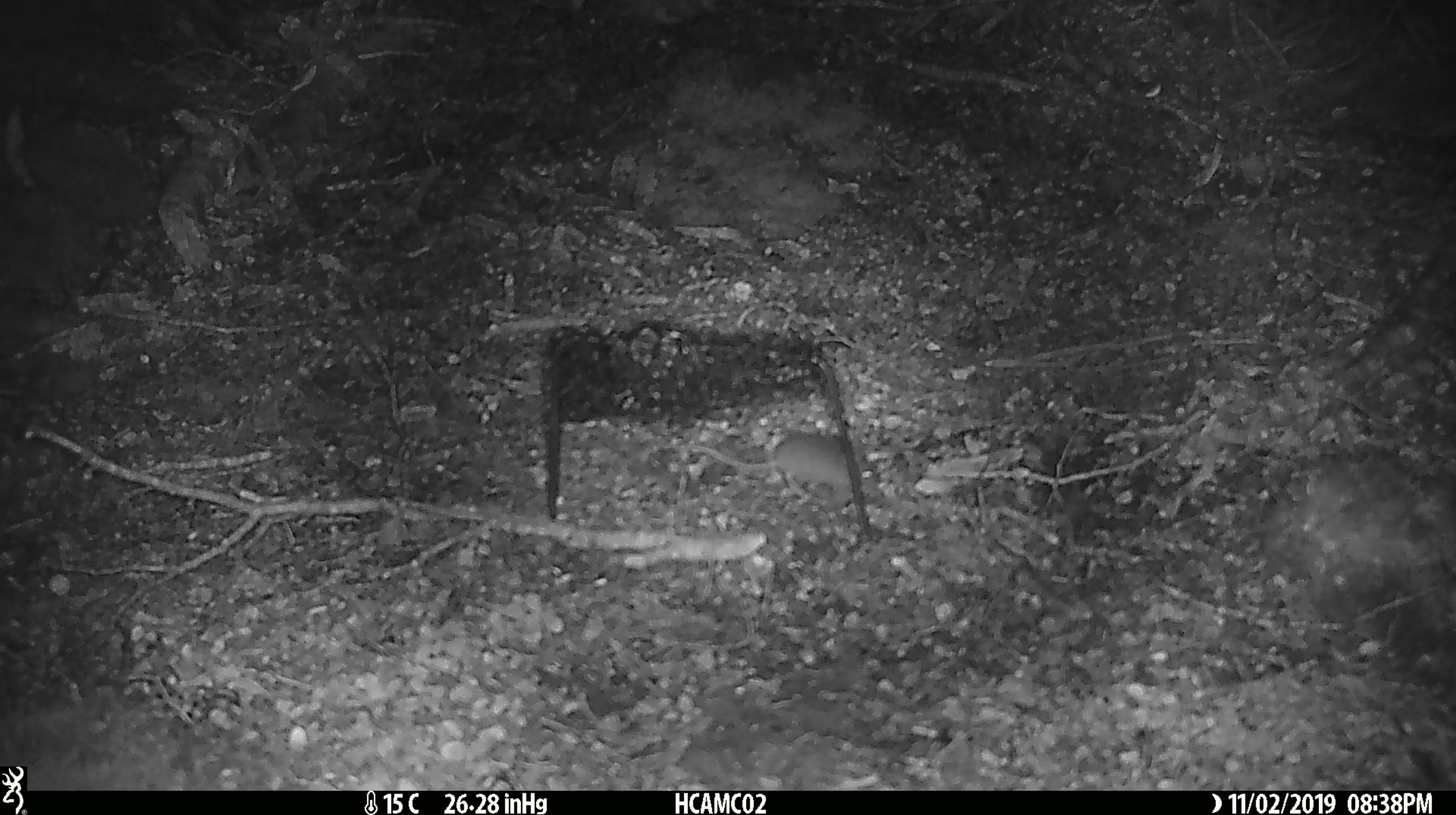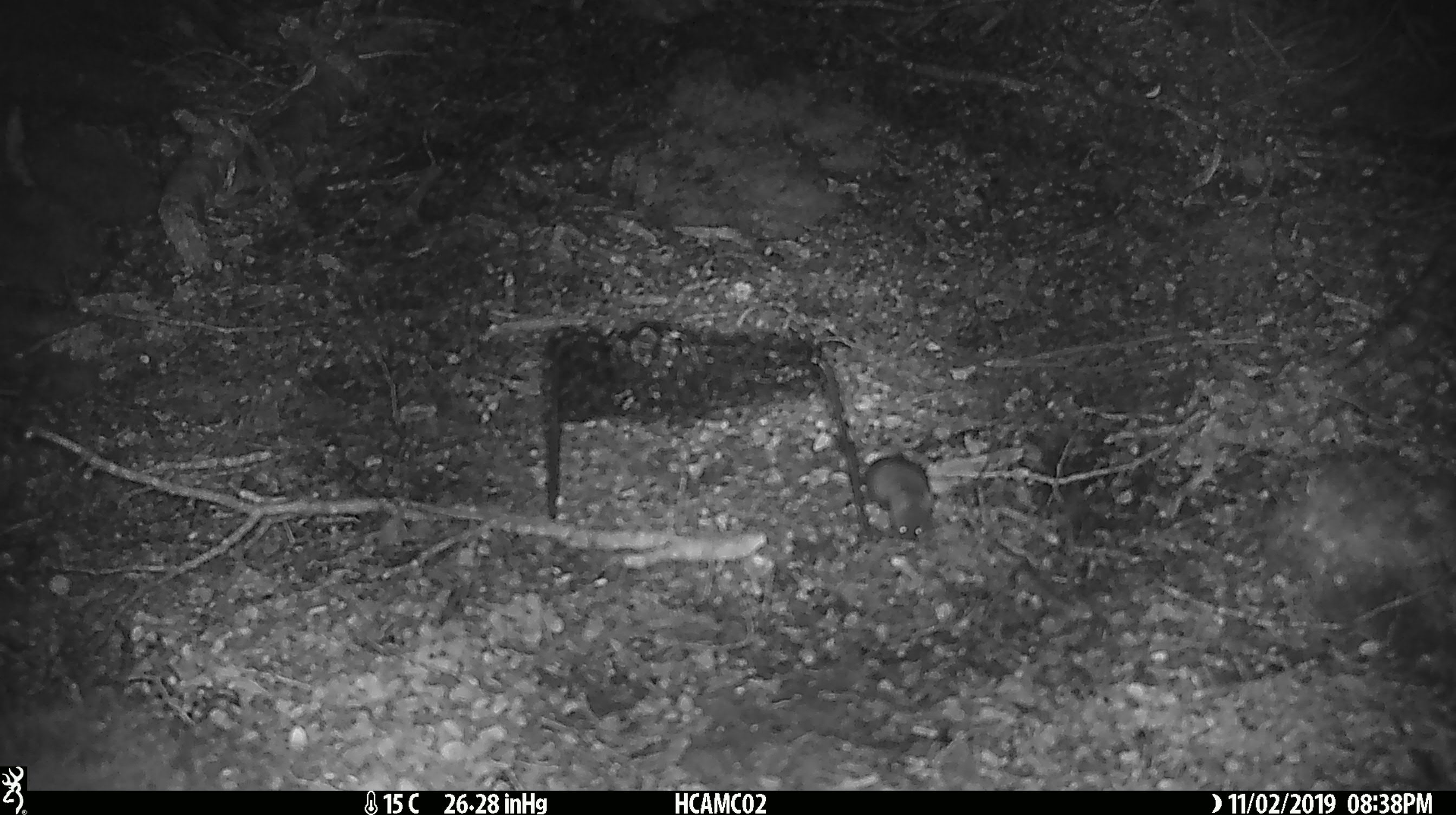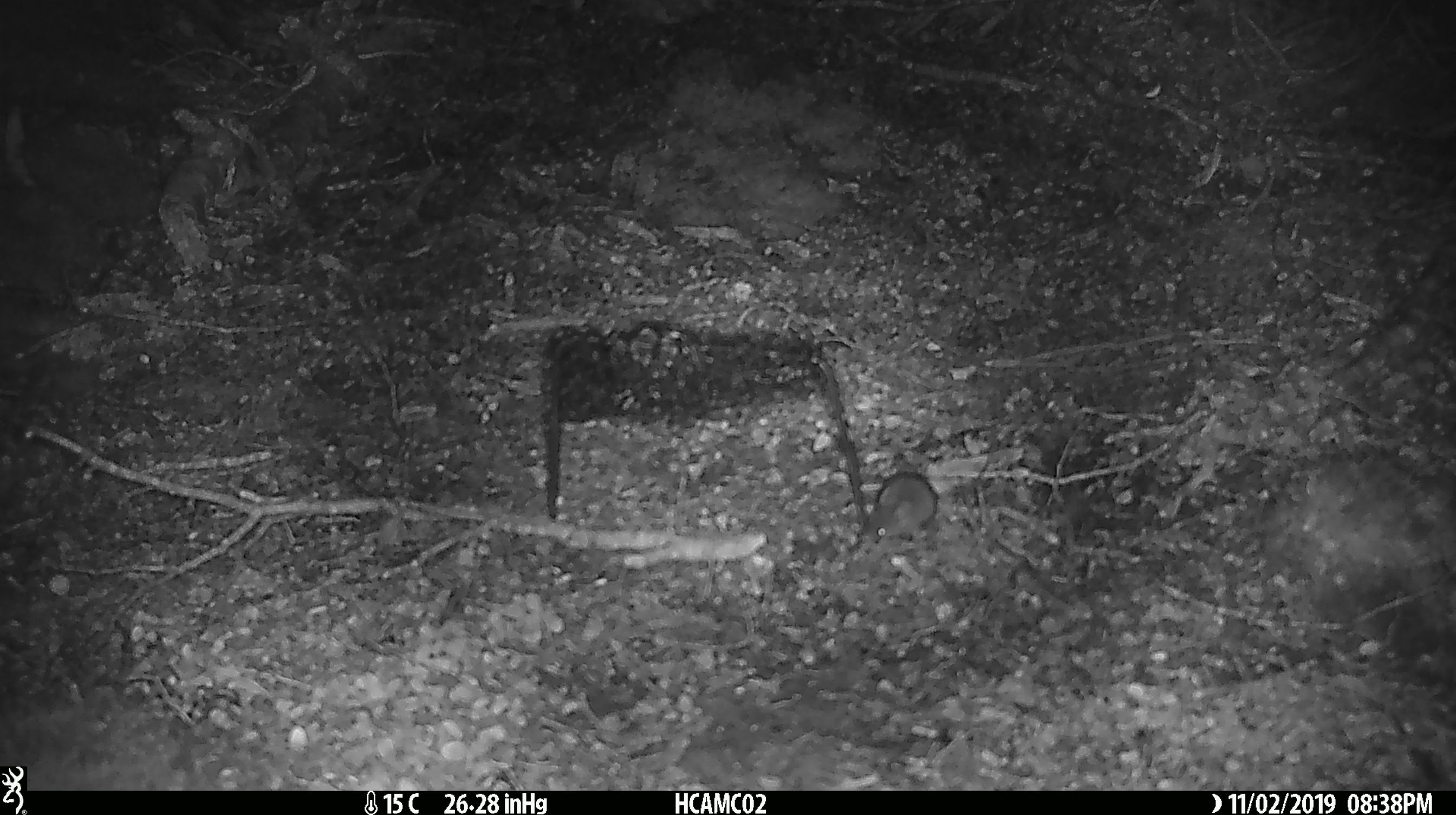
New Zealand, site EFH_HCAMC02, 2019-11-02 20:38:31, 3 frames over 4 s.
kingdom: Animalia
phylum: Chordata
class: Mammalia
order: Rodentia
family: Muridae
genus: Mus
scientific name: Mus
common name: mouse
Mouse (Mus).